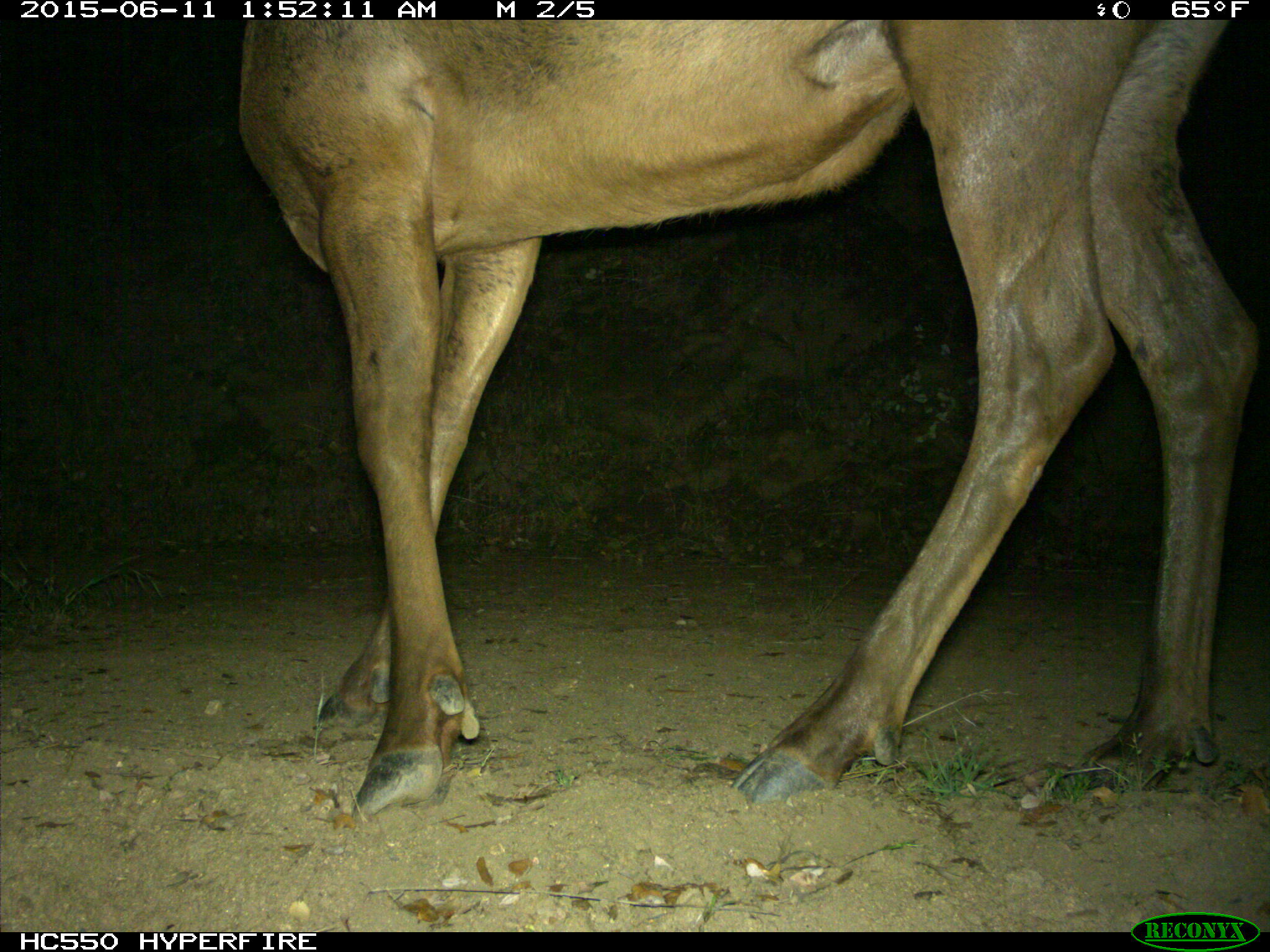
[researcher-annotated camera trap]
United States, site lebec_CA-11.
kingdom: Animalia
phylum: Chordata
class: Mammalia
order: Artiodactyla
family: Cervidae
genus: Cervus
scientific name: Cervus canadensis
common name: elk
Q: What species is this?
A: Cervus canadensis (elk).